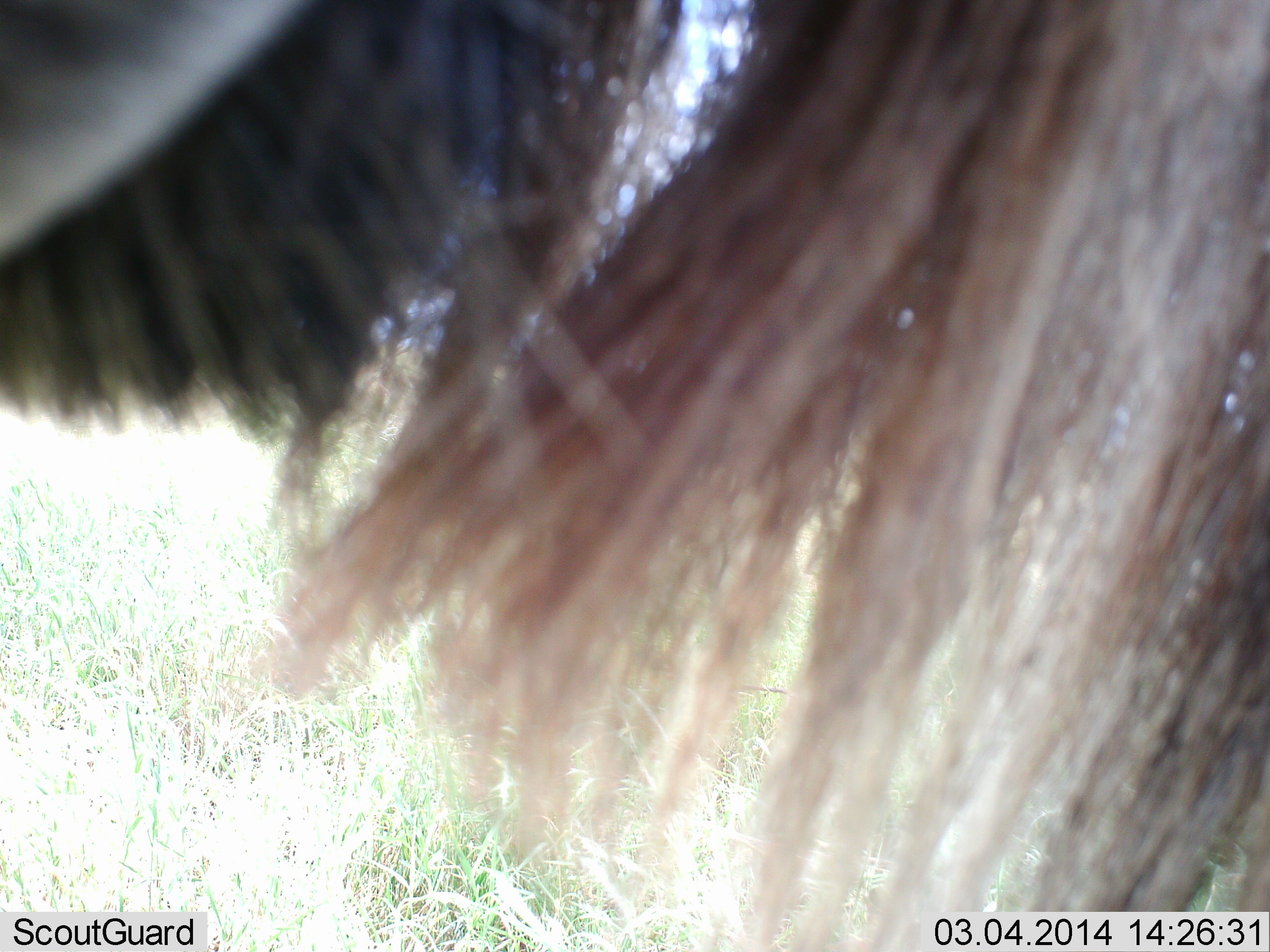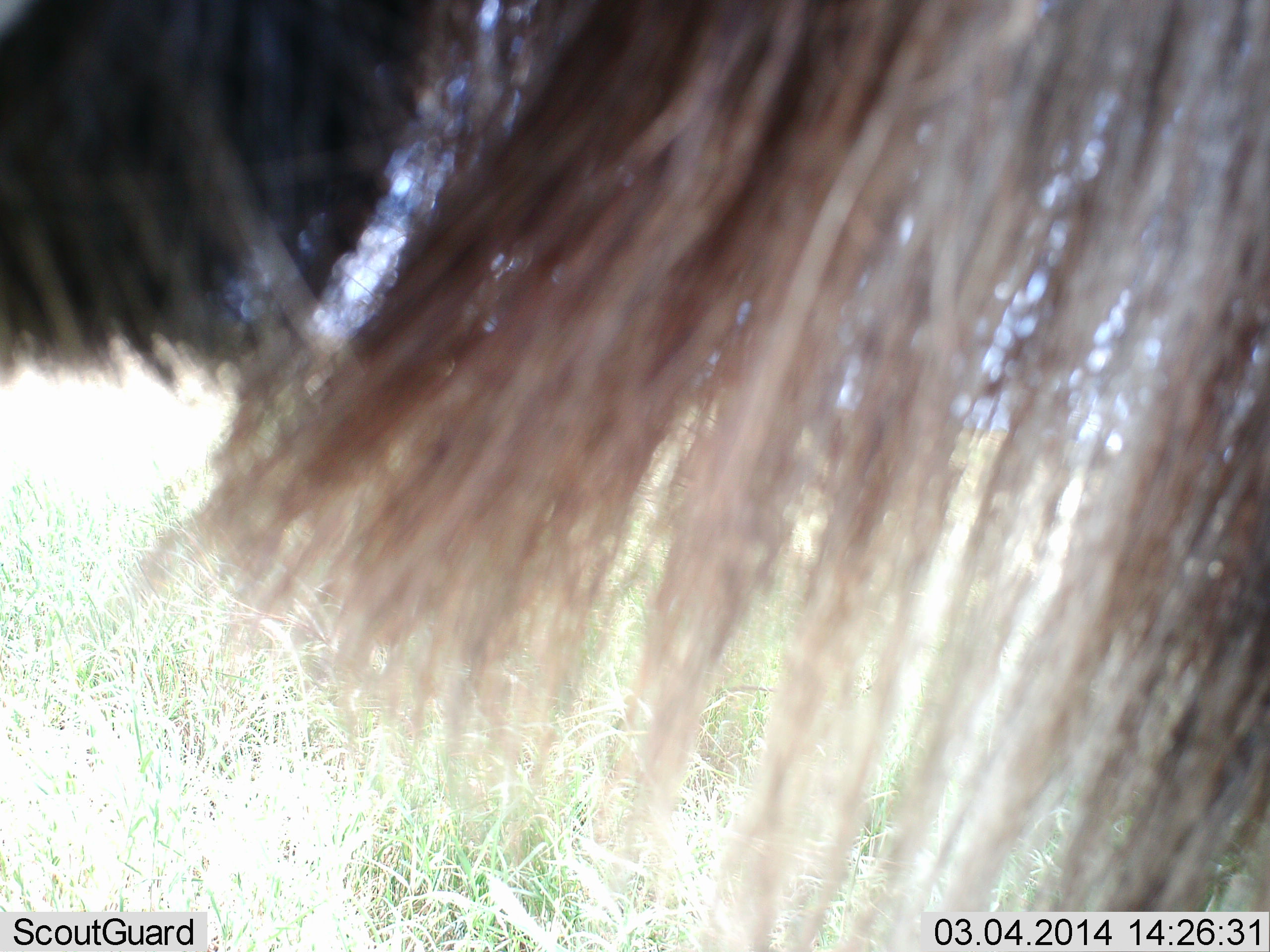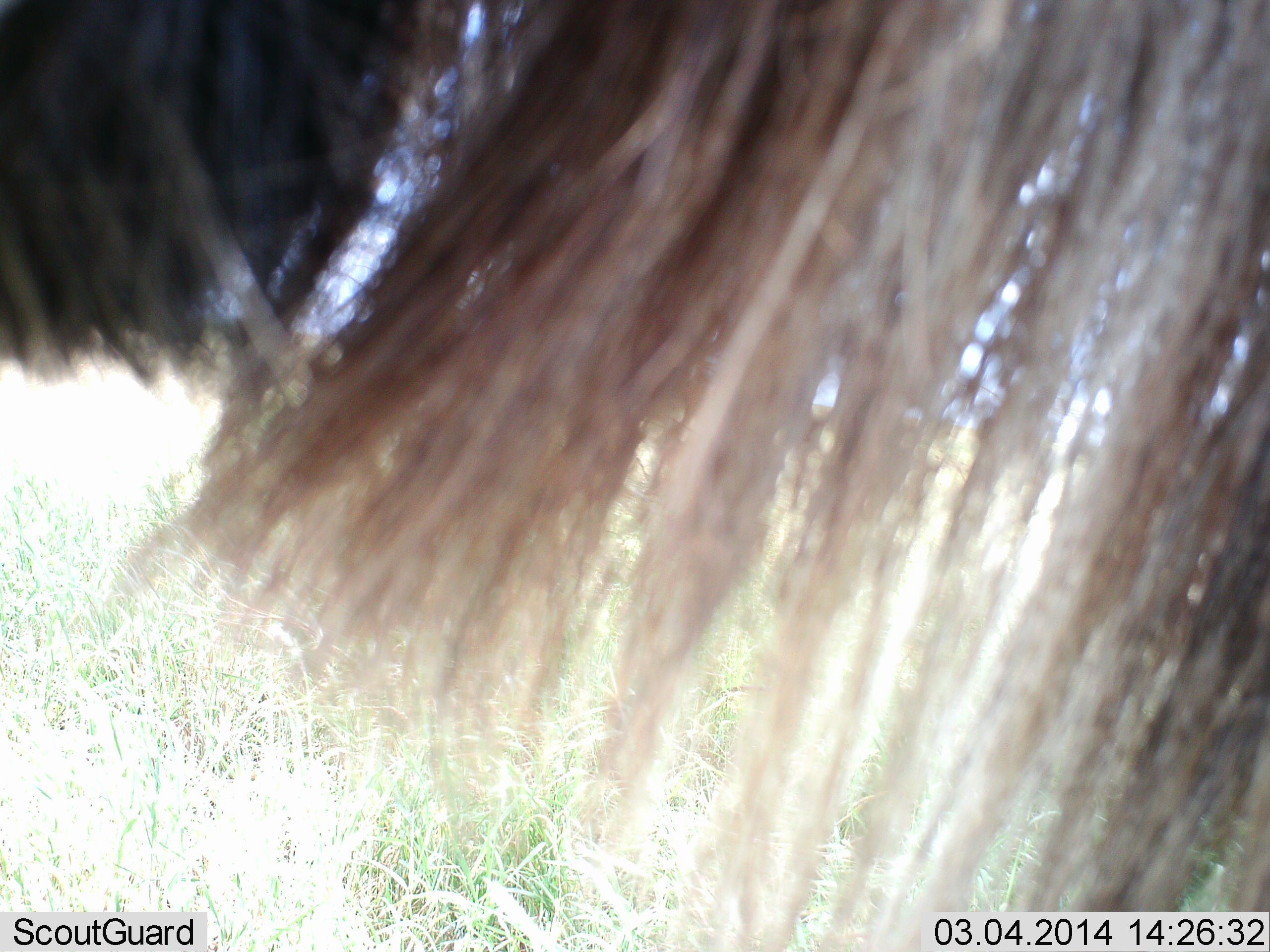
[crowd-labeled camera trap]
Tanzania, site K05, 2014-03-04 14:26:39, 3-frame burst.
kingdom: Animalia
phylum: Chordata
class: Mammalia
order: Artiodactyla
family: Bovidae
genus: Connochaetes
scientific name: Connochaetes taurinus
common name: blue wildebeest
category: wildebeest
Wildebeest (blue wildebeest) (Connochaetes taurinus), count 1. Behavior (volunteer vote fractions): standing 100%, resting 0%, moving 0%, interacting 0%. Young present (vote fraction): 0%. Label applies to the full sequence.